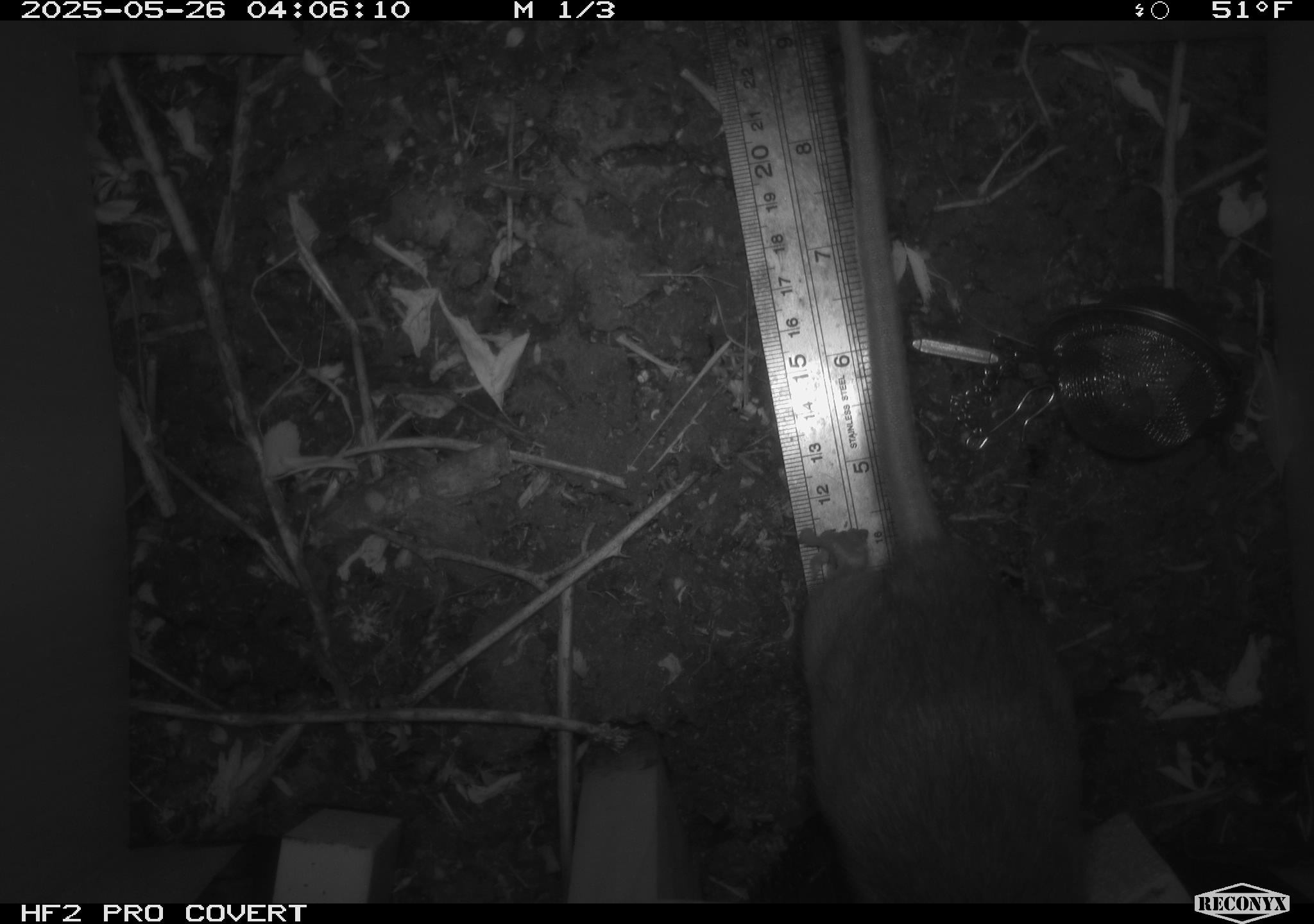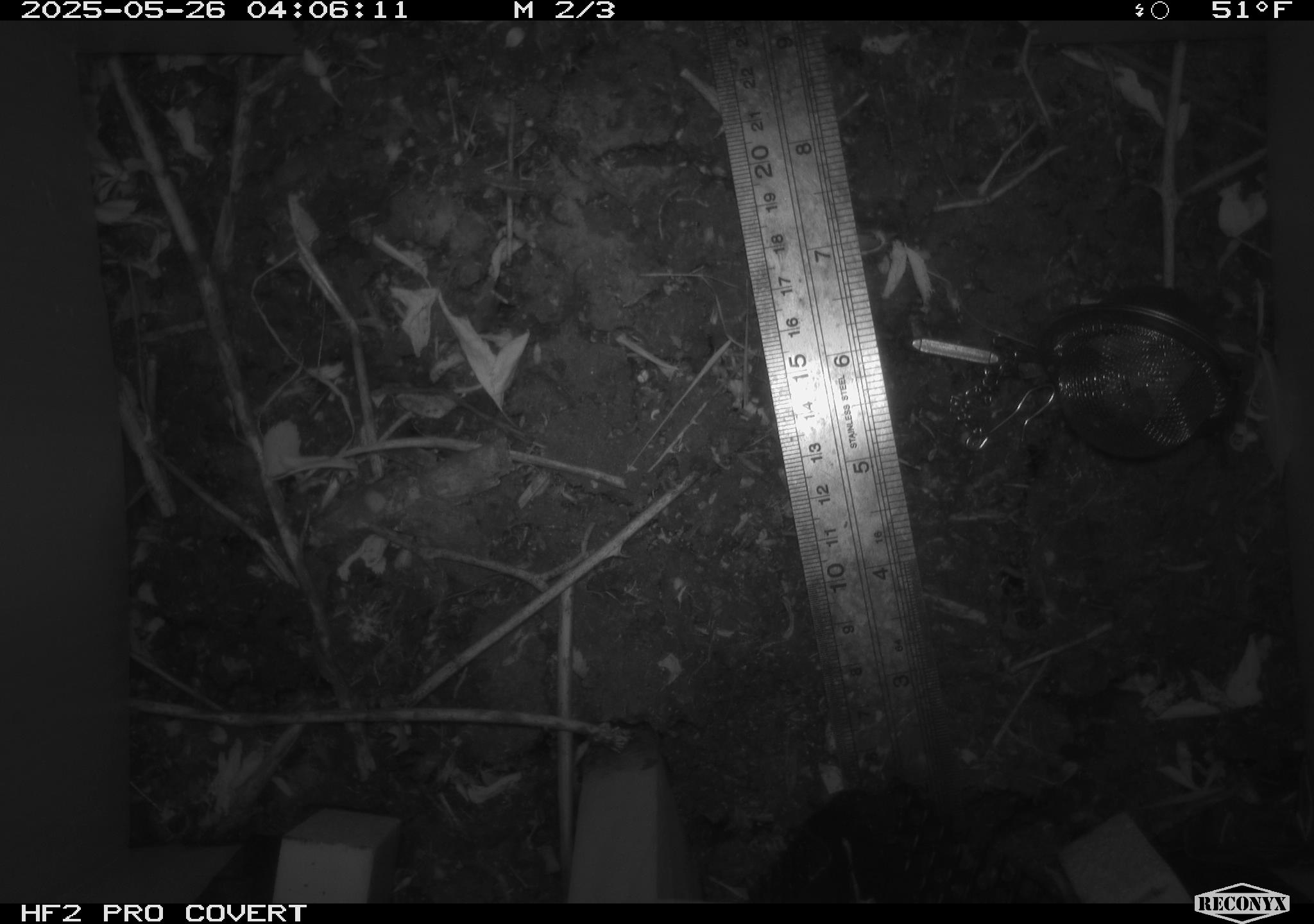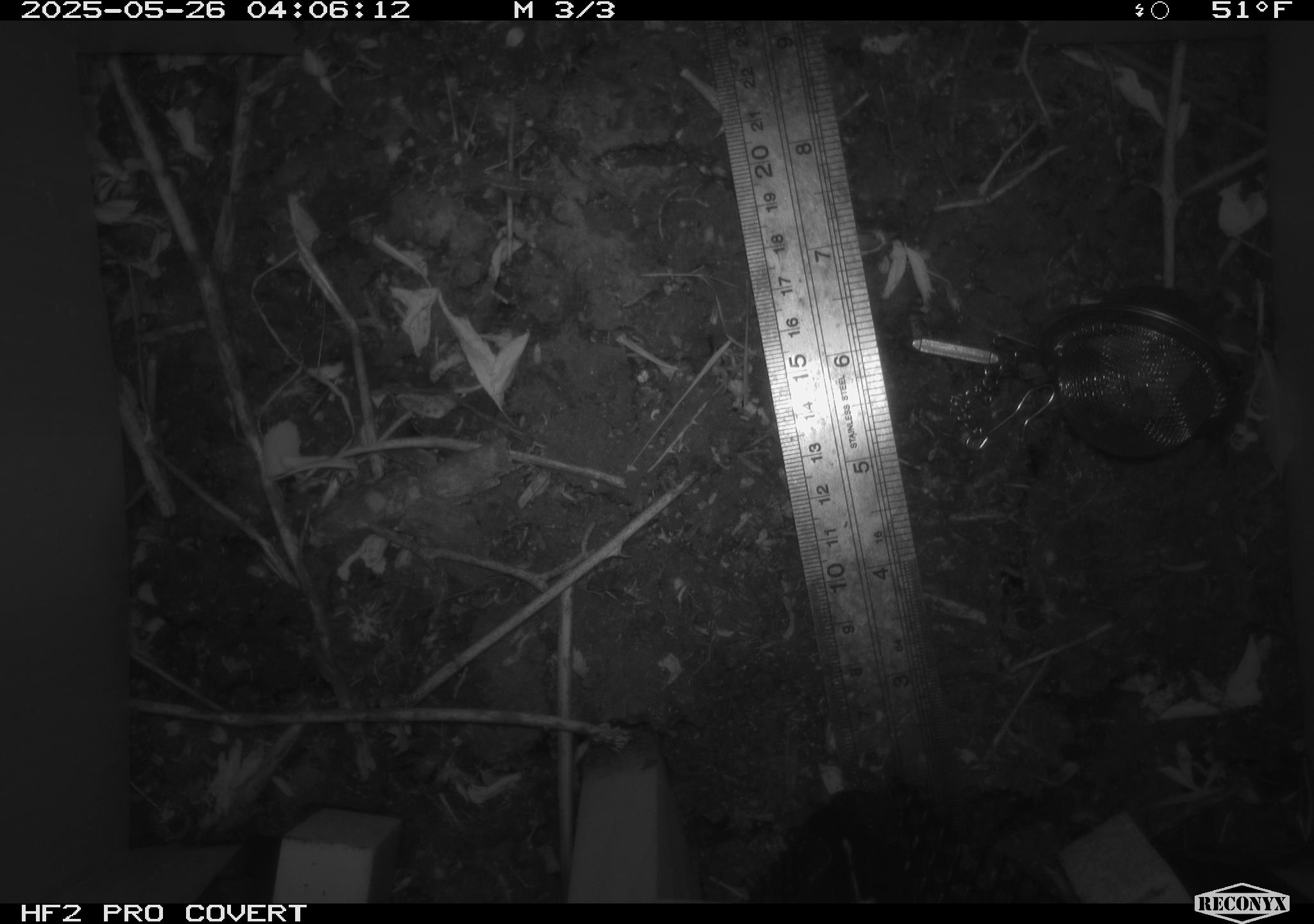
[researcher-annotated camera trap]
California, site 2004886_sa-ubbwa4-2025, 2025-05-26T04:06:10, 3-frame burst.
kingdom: Animalia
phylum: Chordata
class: Mammalia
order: Rodentia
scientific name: Rodentia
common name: rodent